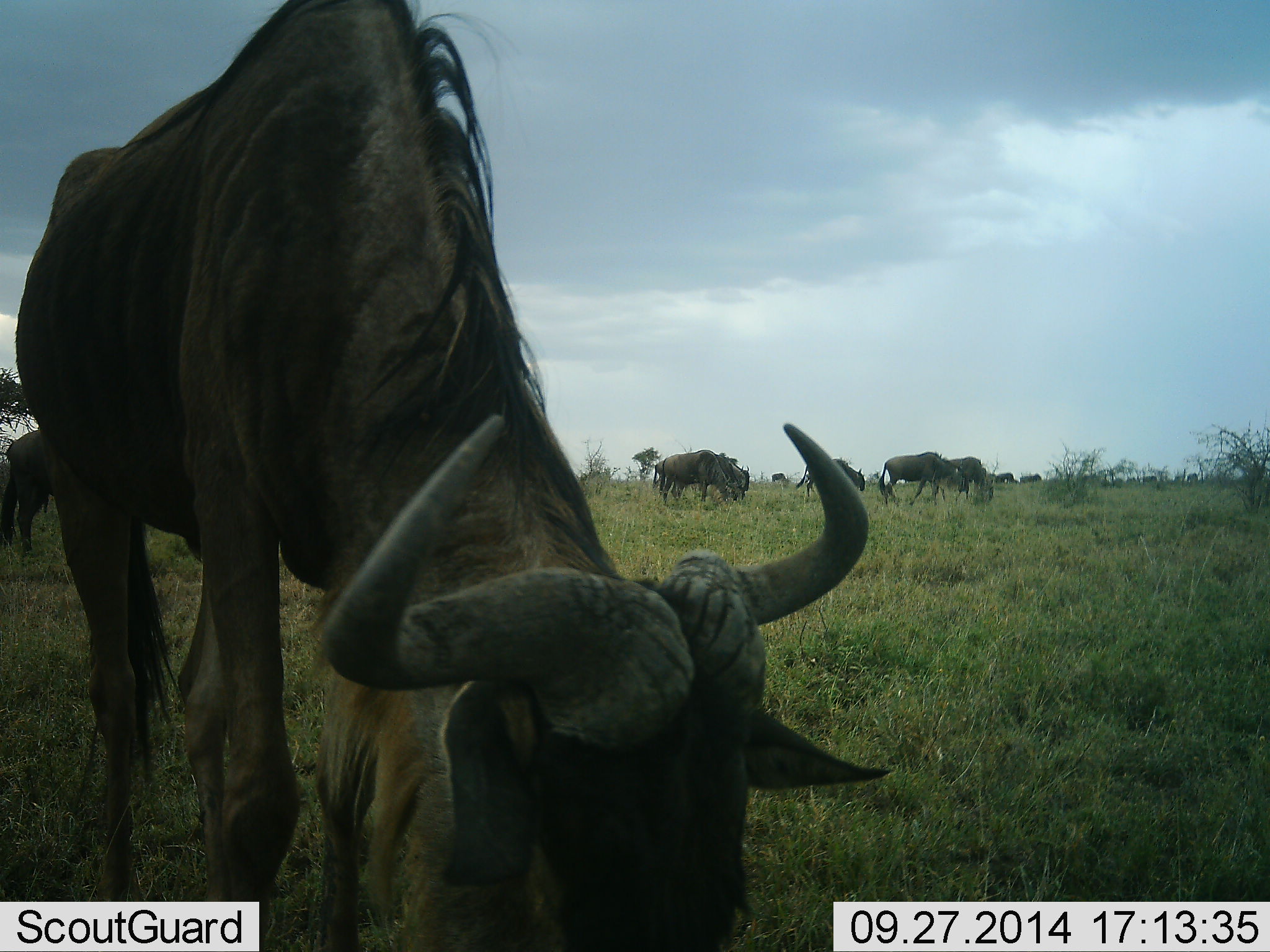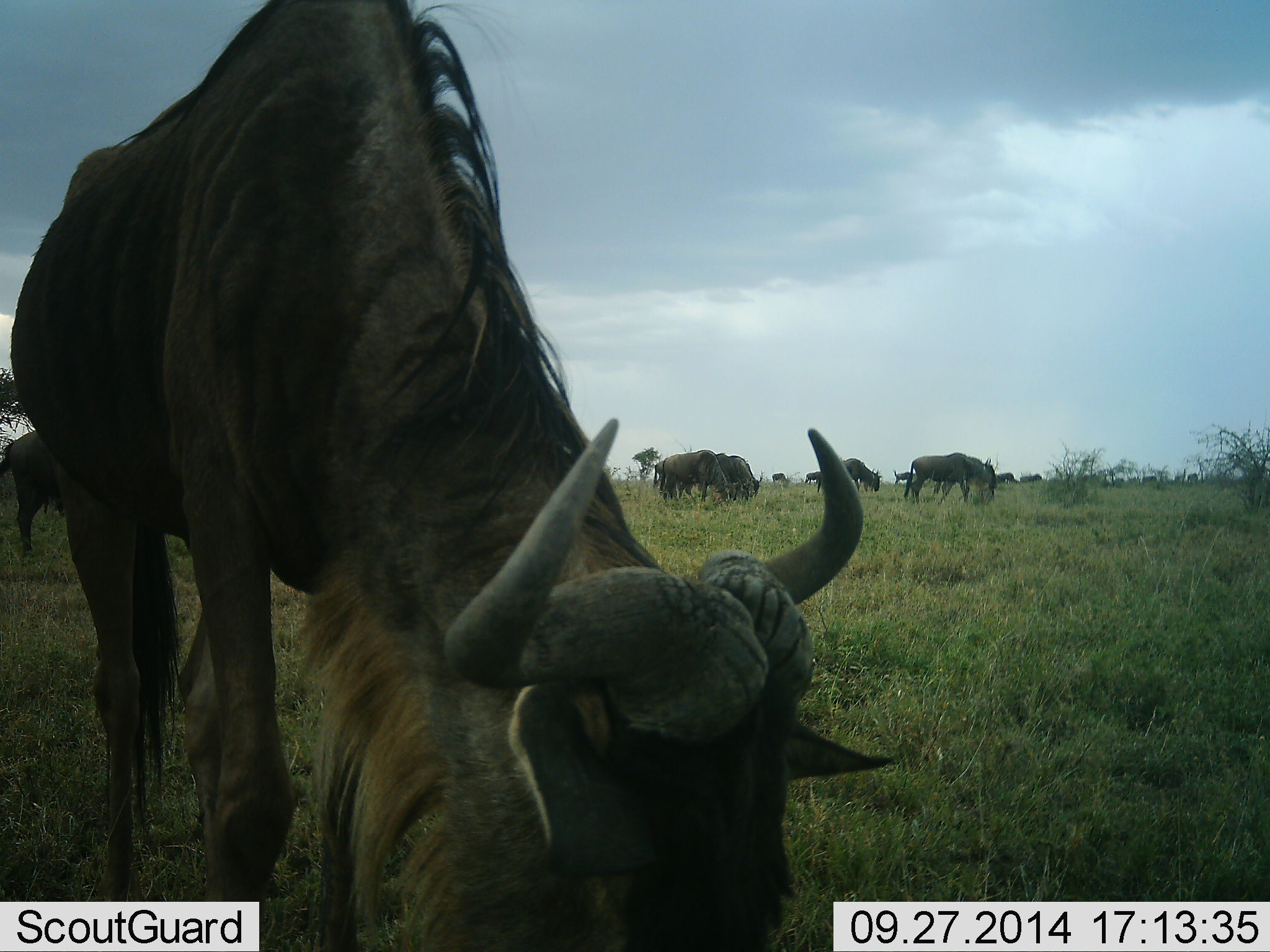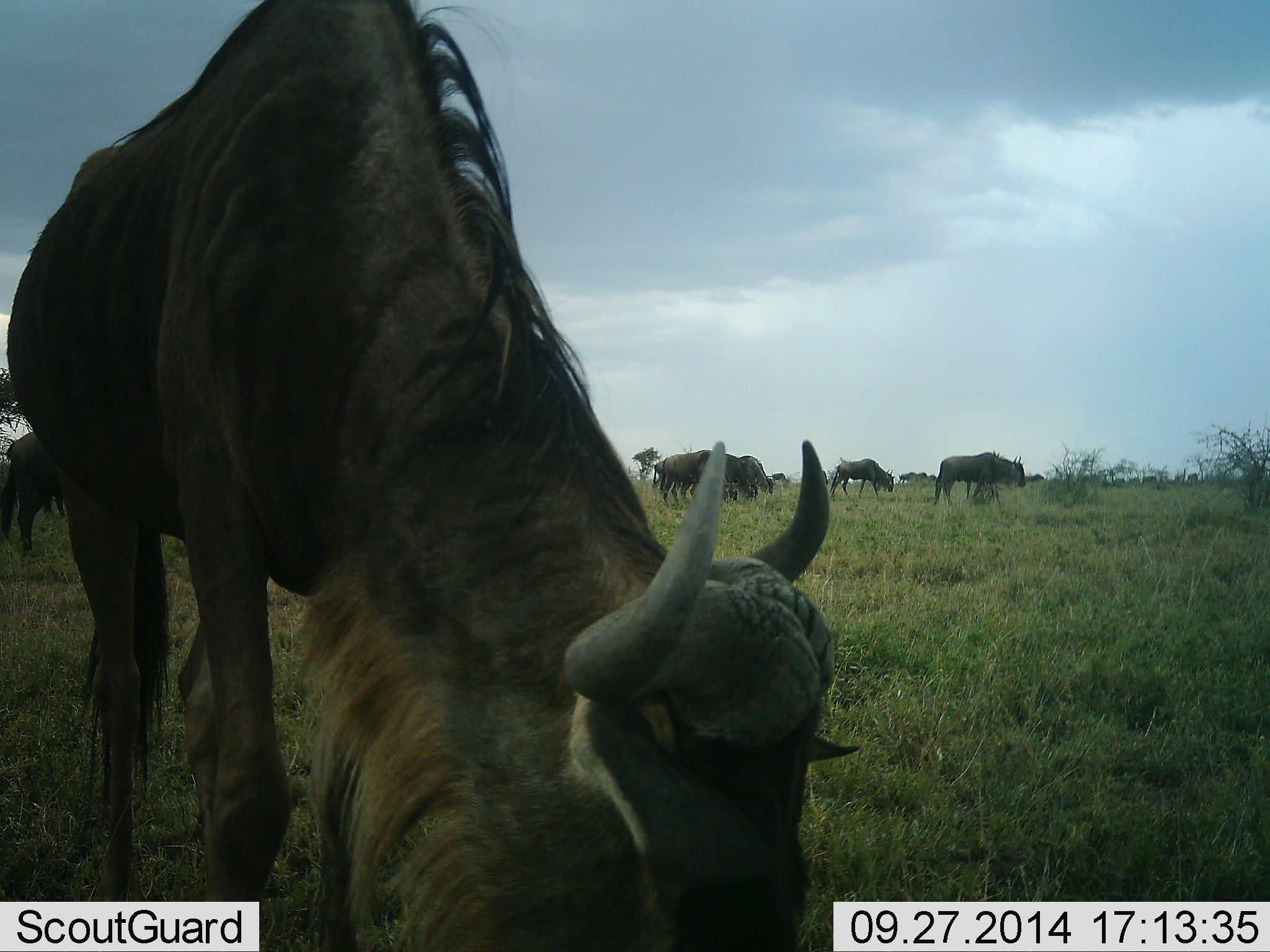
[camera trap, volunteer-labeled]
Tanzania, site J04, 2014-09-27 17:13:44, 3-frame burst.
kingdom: Animalia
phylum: Chordata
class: Mammalia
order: Artiodactyla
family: Bovidae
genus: Connochaetes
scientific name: Connochaetes taurinus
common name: blue wildebeest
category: wildebeest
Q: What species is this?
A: Wildebeest (blue wildebeest) (Connochaetes taurinus).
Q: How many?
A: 11-50.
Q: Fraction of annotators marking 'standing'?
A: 10%.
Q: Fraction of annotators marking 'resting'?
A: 0%.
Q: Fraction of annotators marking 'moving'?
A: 30%.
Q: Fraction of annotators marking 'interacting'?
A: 10%.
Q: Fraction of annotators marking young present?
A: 0%.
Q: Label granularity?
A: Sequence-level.